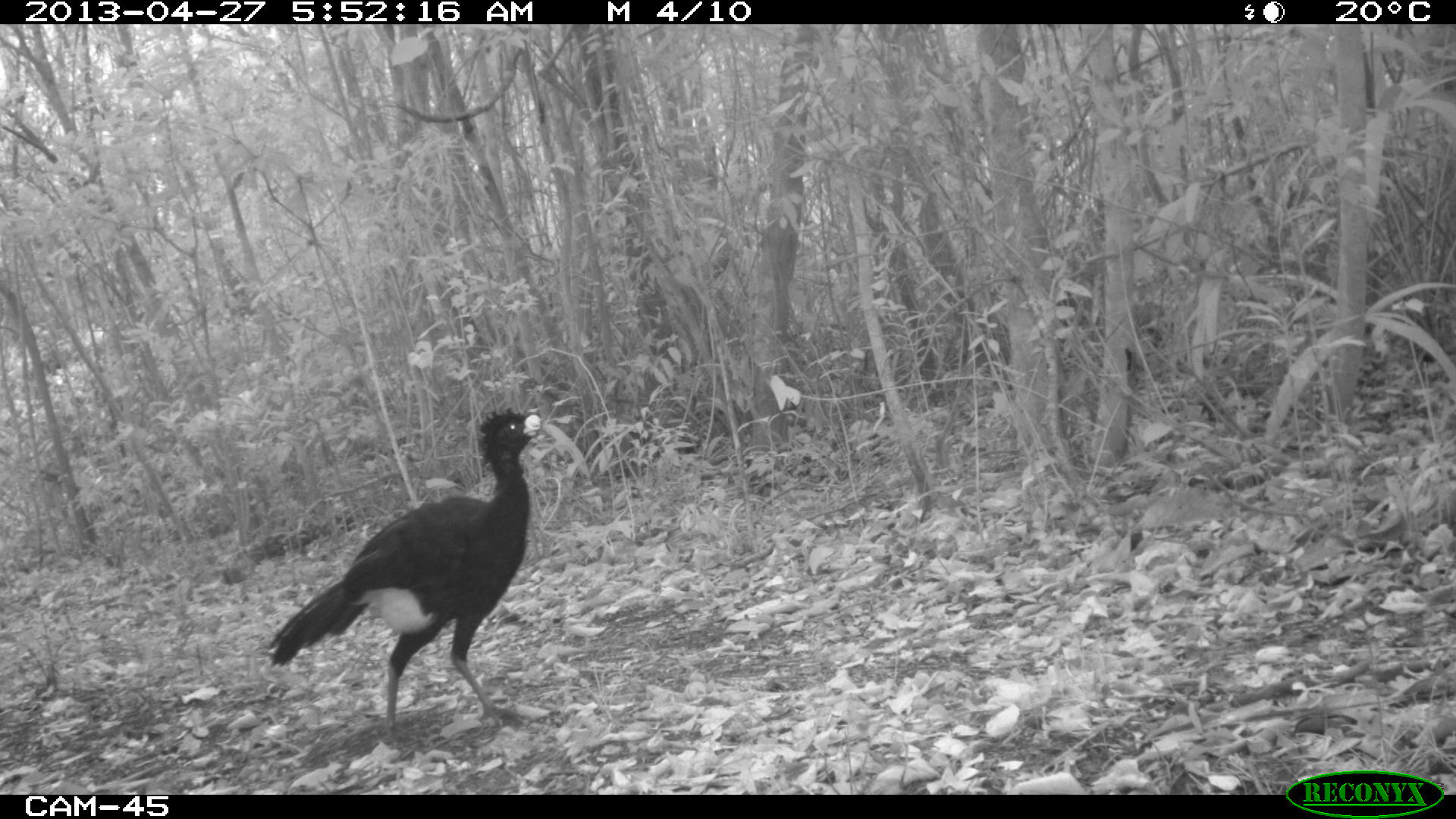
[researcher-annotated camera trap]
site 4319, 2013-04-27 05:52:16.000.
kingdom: Animalia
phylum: Chordata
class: Aves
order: Galliformes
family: Cracidae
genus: Crax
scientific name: Crax rubra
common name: great curassow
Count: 1.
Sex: male.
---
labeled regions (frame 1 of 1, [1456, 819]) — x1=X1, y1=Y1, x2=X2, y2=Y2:
crax rubra: x1=267, y1=405, x2=543, y2=750